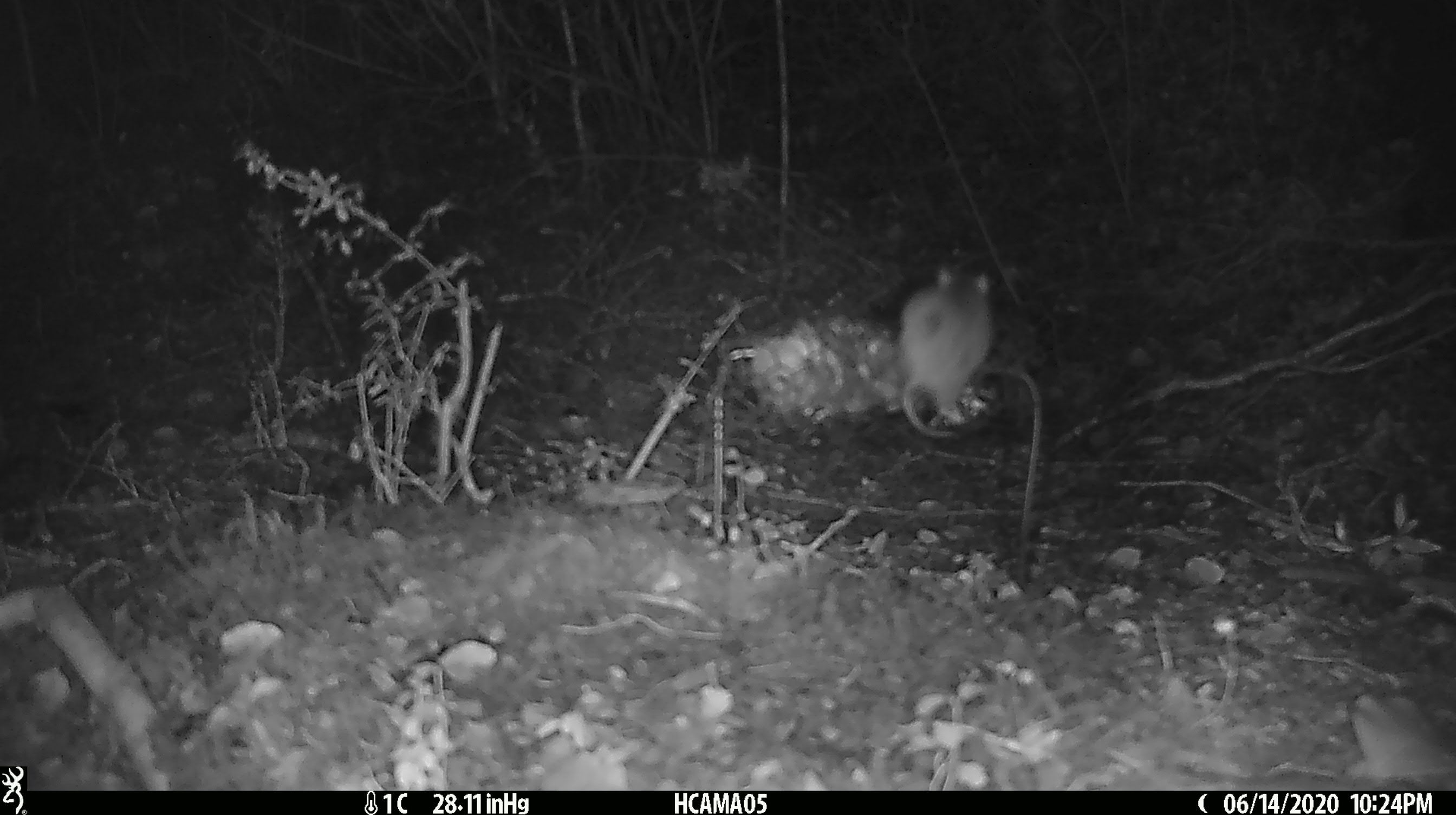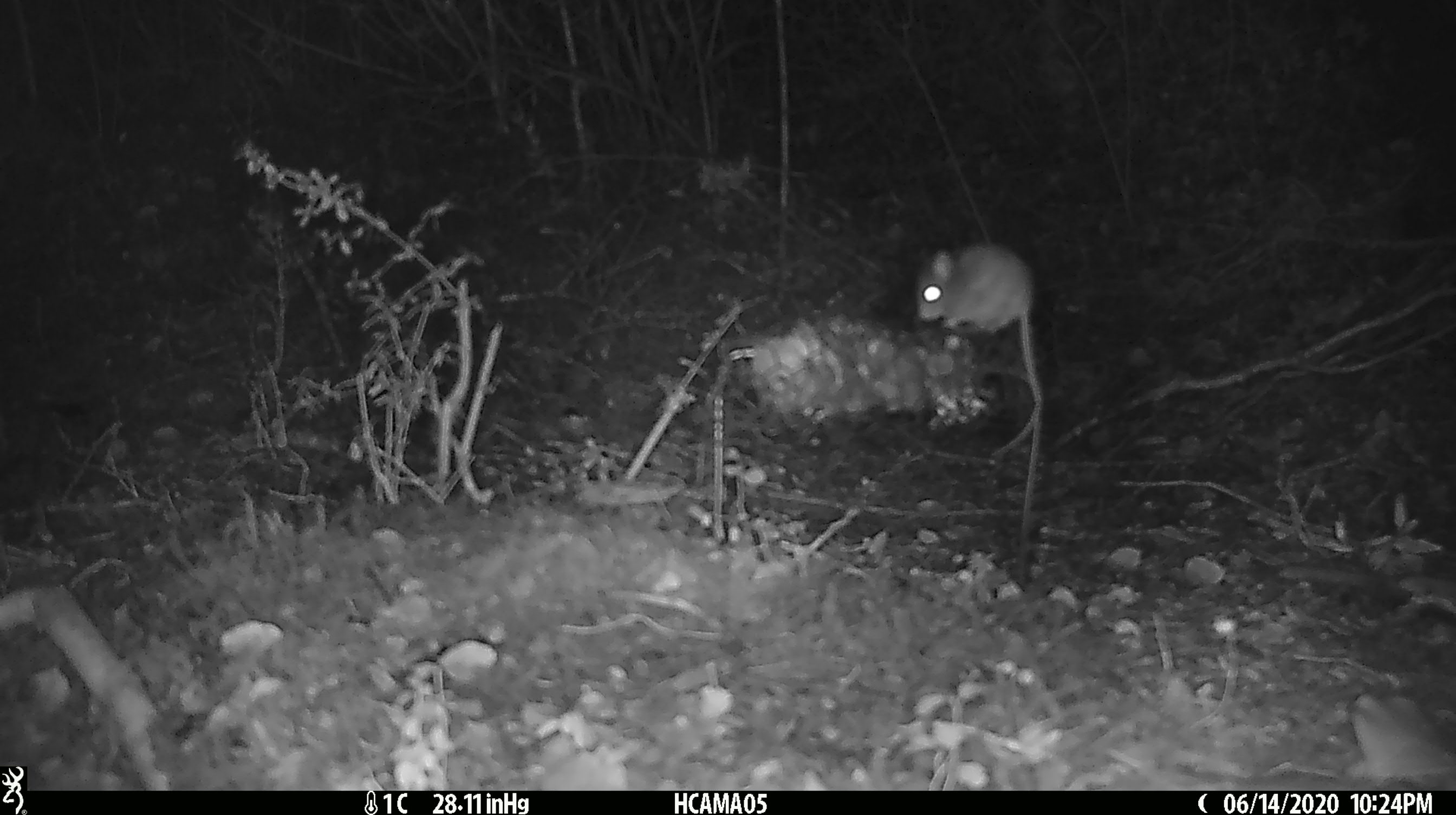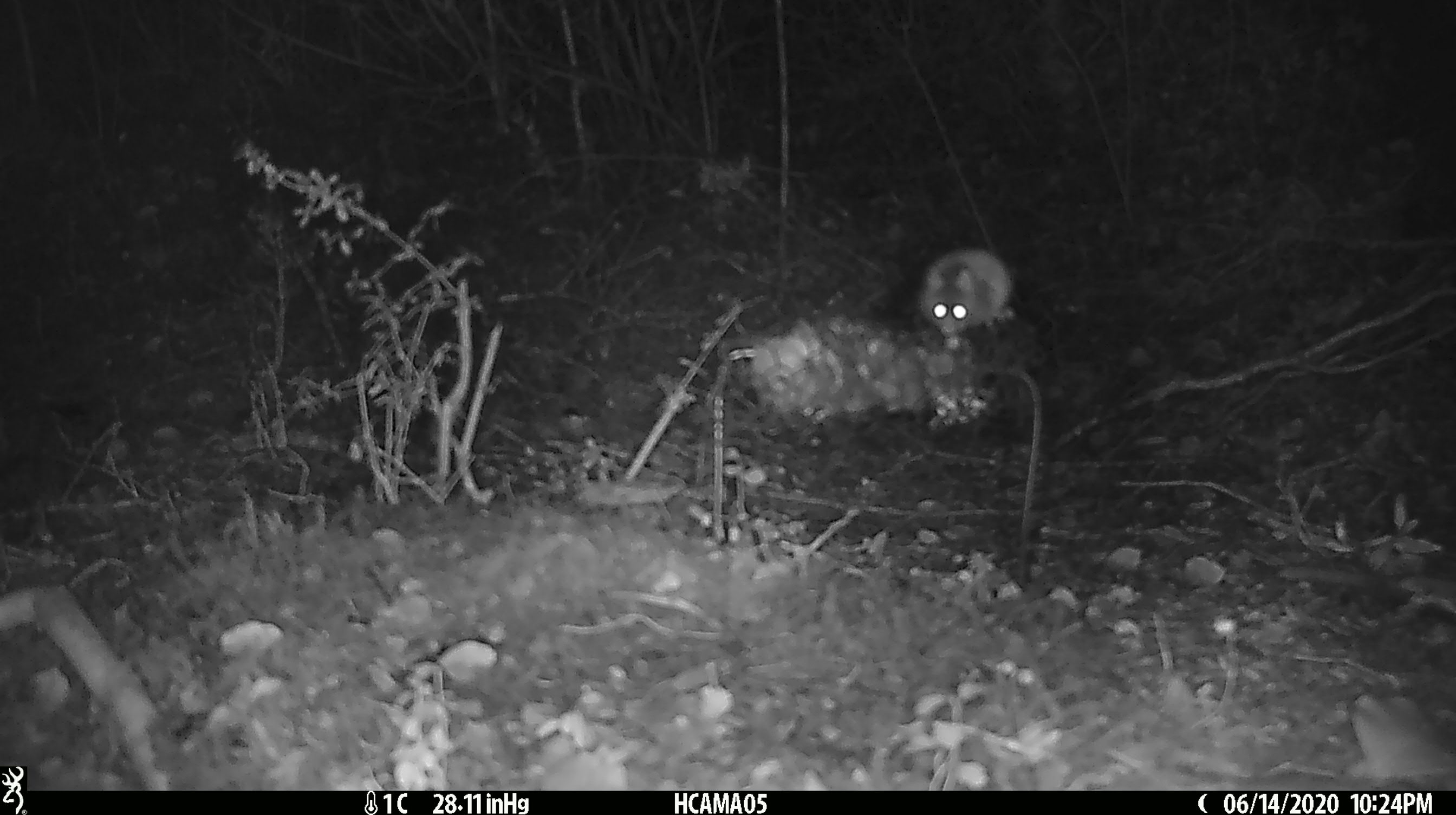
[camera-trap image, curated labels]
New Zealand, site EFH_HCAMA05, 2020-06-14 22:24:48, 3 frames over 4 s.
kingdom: Animalia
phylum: Chordata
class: Mammalia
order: Rodentia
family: Muridae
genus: Mus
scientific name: Mus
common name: mouse